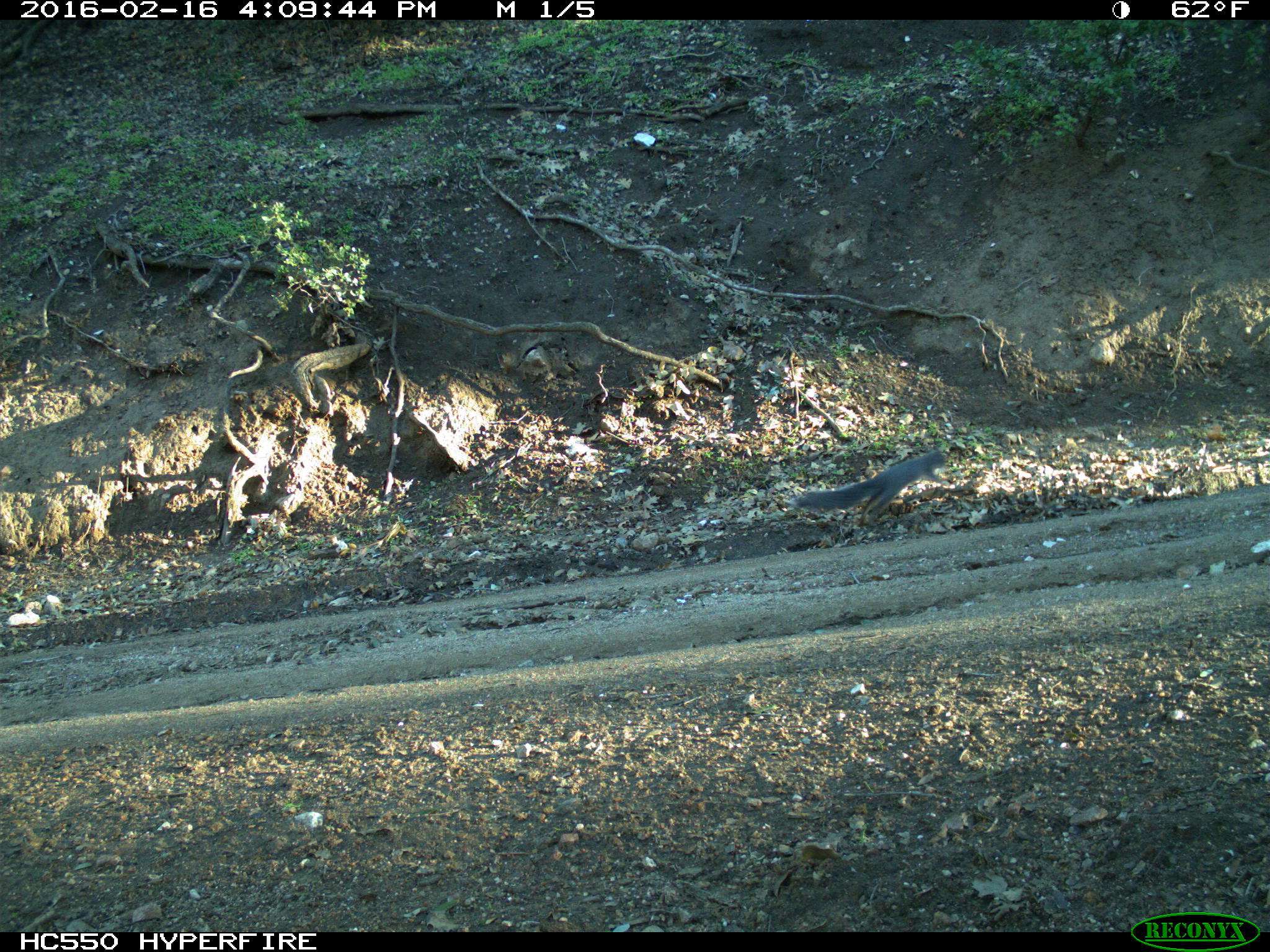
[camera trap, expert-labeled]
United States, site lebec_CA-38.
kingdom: Animalia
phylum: Chordata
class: Mammalia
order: Rodentia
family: Sciuridae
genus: Sciurus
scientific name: Sciurus carolinensis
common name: eastern gray squirrel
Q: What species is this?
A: Sciurus carolinensis (eastern gray squirrel).